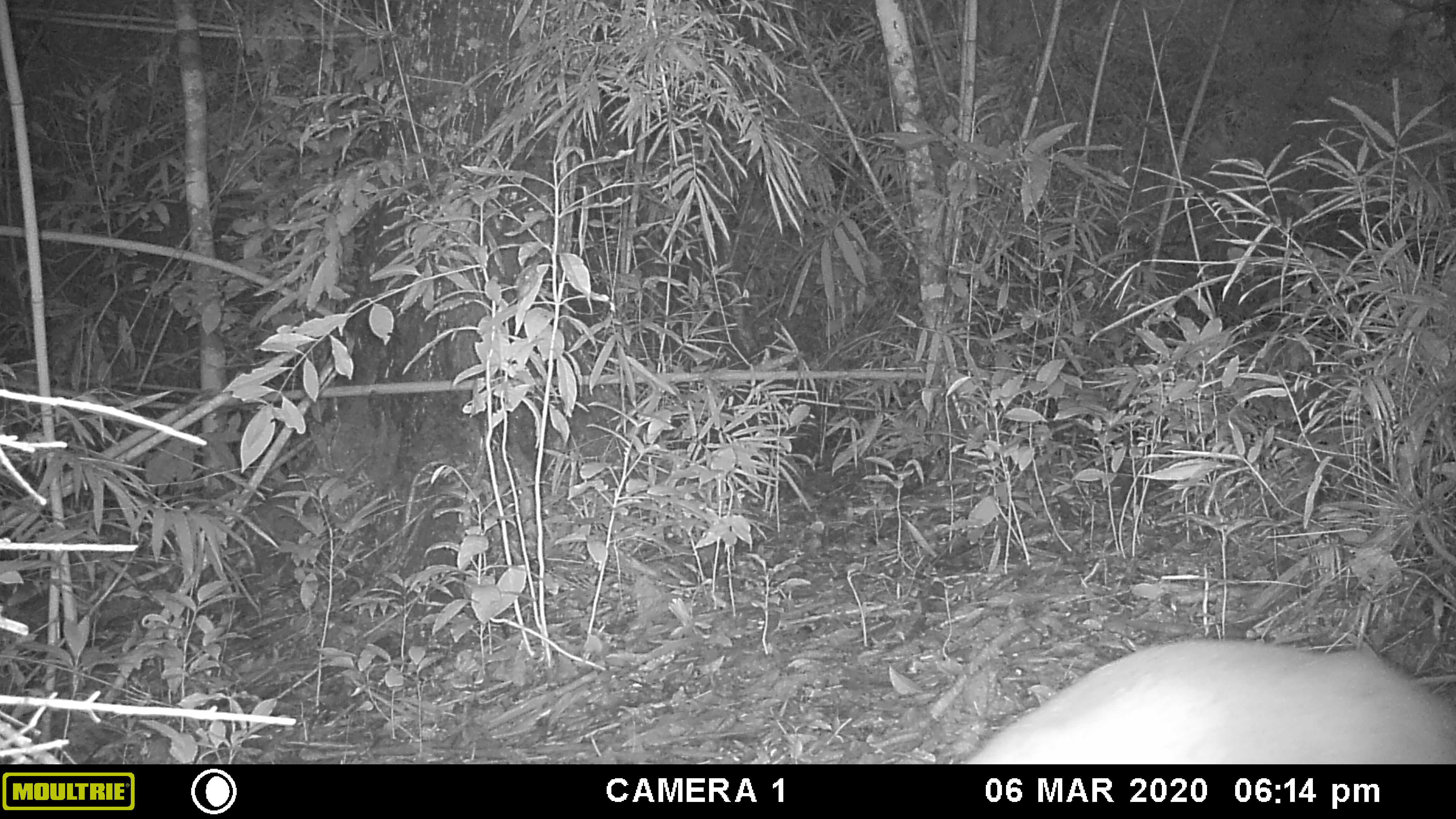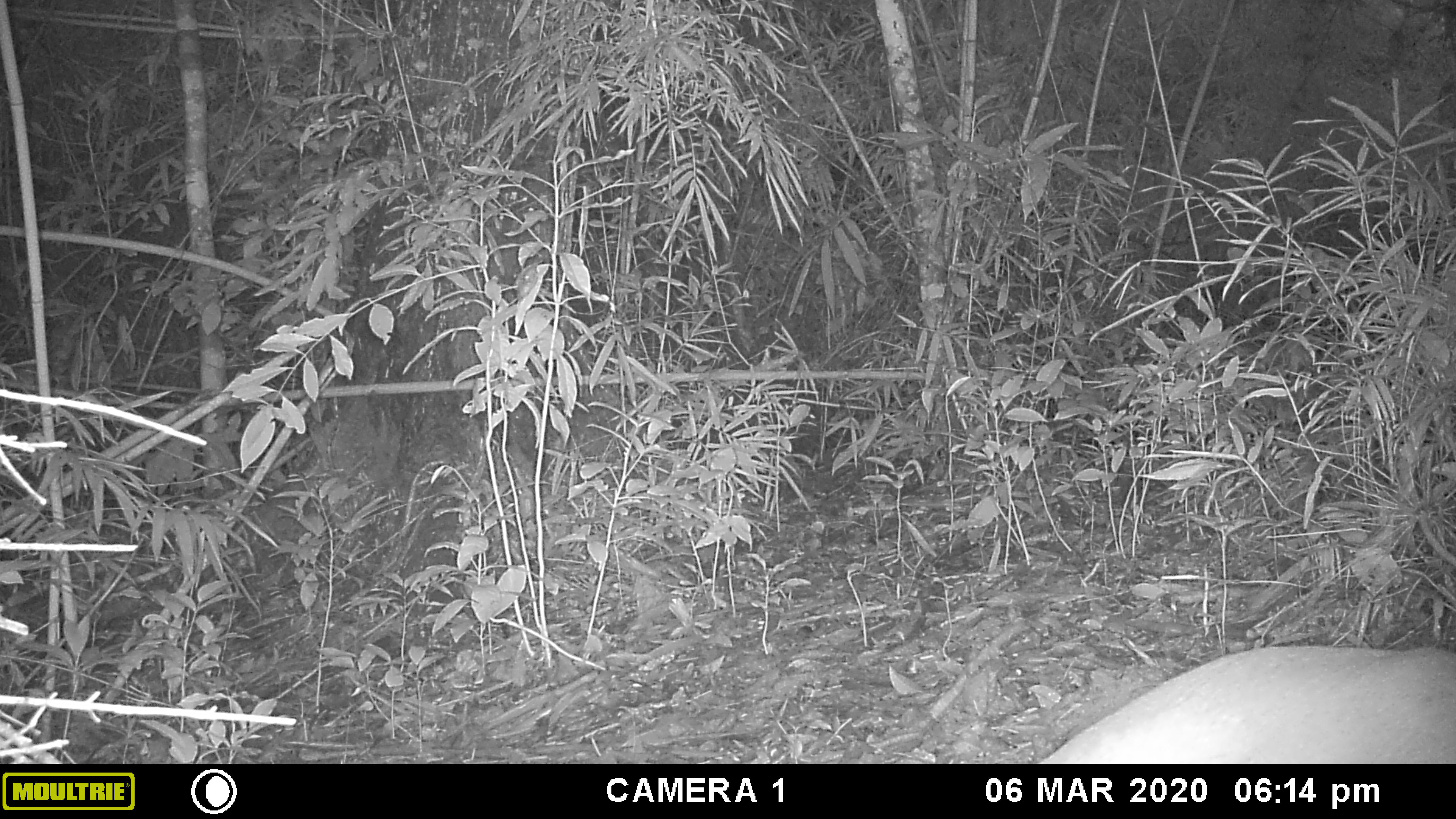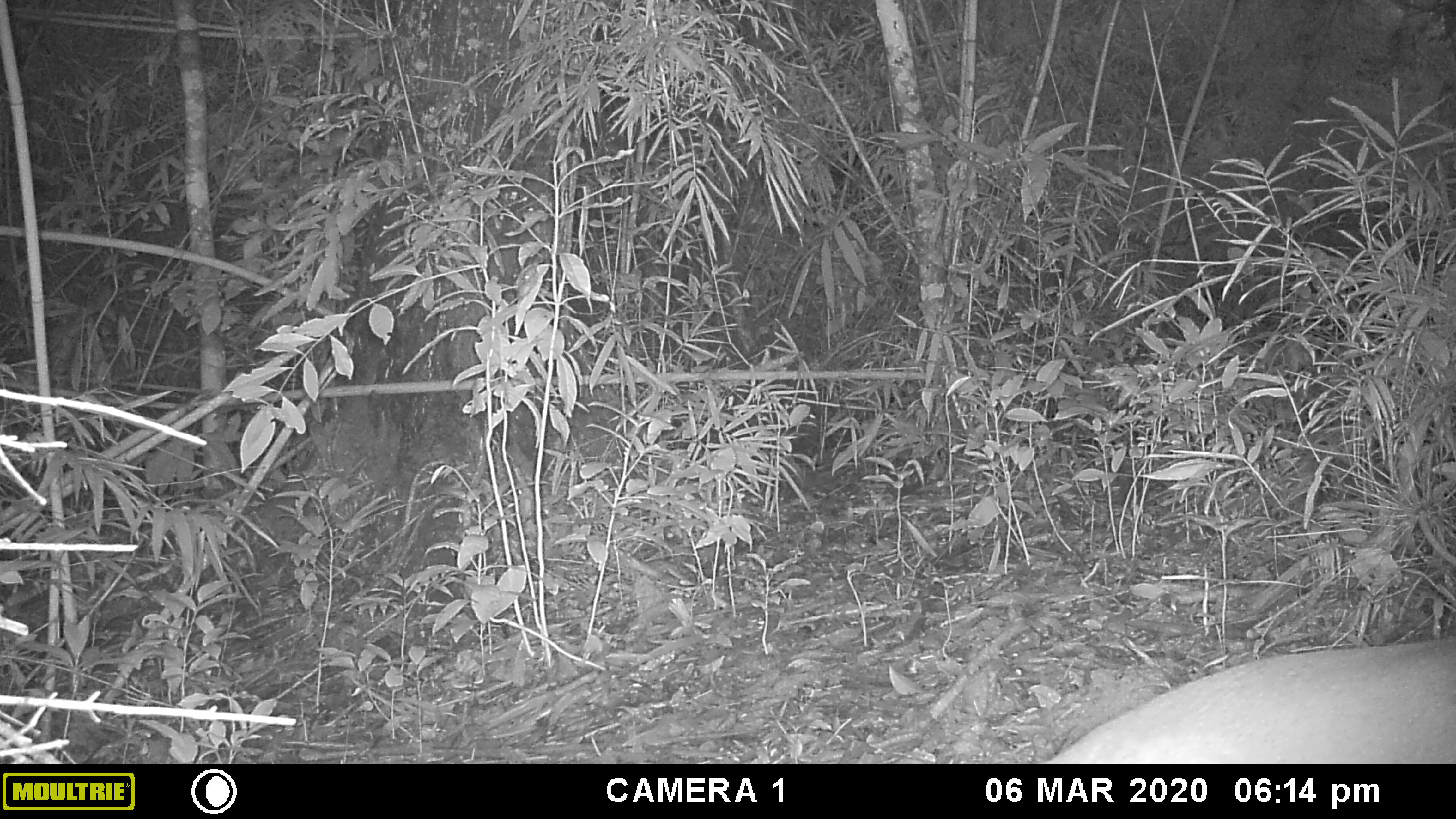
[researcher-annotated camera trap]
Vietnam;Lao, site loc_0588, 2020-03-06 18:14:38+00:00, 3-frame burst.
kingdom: Animalia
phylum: Chordata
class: Mammalia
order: Artiodactyla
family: Cervidae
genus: Muntiacus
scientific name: Muntiacus muntjak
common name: red muntjac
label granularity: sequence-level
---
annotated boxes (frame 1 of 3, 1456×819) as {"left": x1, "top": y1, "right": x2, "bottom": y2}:
red muntjac: {"left": 958, "top": 638, "right": 1456, "bottom": 763}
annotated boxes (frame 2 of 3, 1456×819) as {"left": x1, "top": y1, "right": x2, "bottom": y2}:
red muntjac: {"left": 1032, "top": 638, "right": 1456, "bottom": 763}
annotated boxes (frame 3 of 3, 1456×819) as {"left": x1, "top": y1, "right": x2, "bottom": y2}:
red muntjac: {"left": 1032, "top": 638, "right": 1456, "bottom": 760}